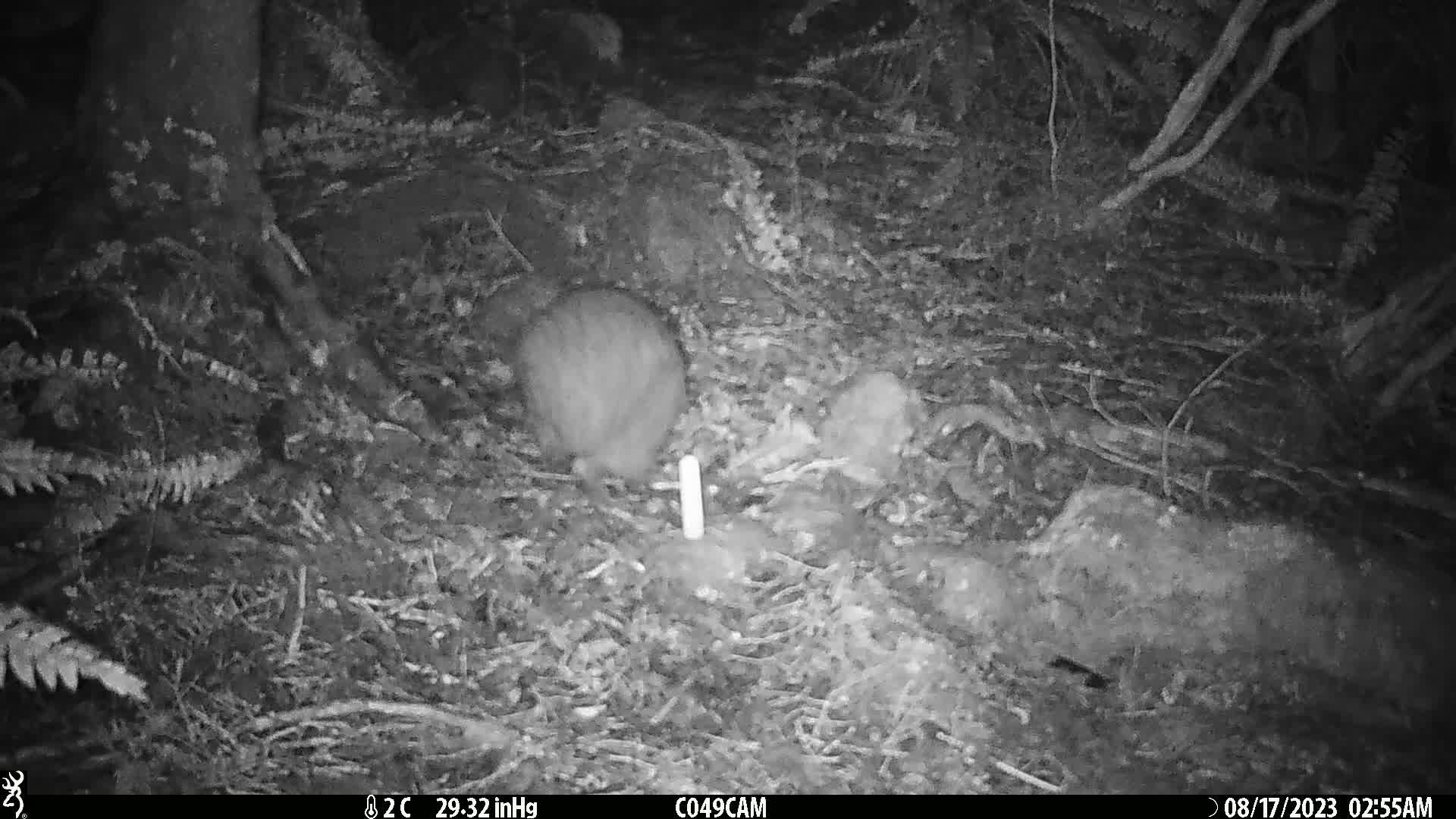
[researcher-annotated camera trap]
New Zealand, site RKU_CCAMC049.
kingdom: Animalia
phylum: Chordata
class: Aves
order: Apterygiformes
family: Apterygidae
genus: Apteryx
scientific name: Apteryx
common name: kiwi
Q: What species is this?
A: Kiwi (Apteryx).